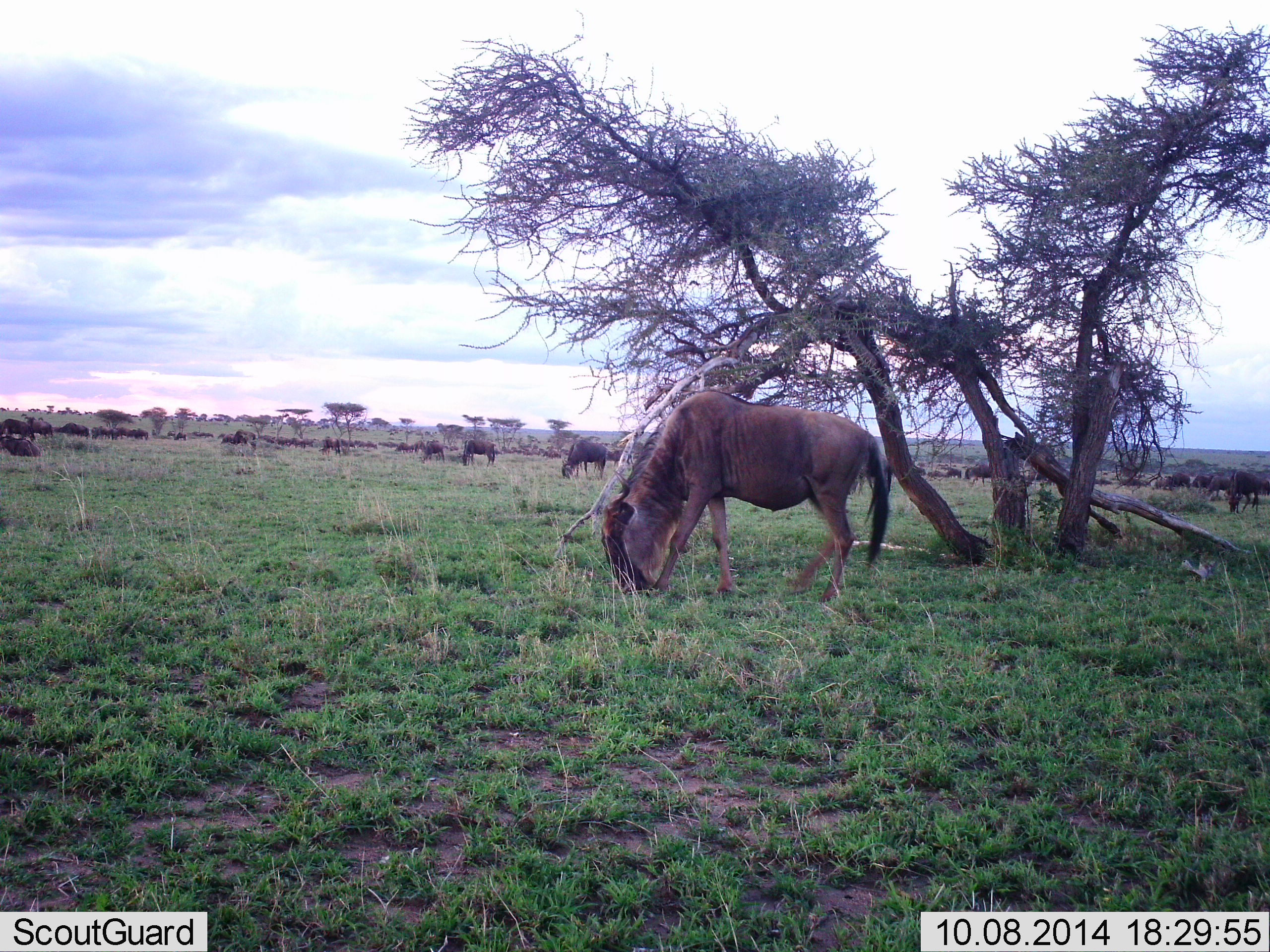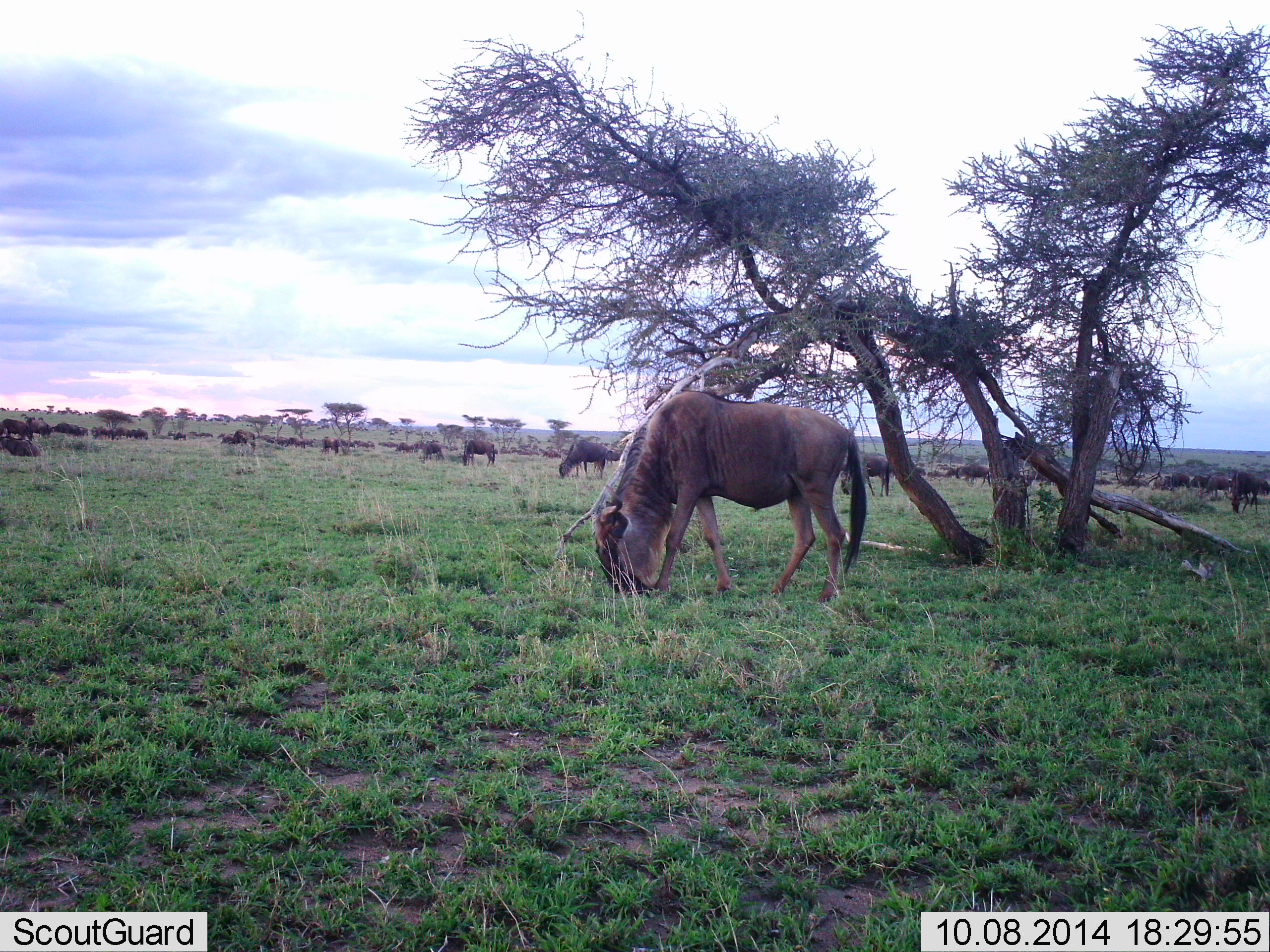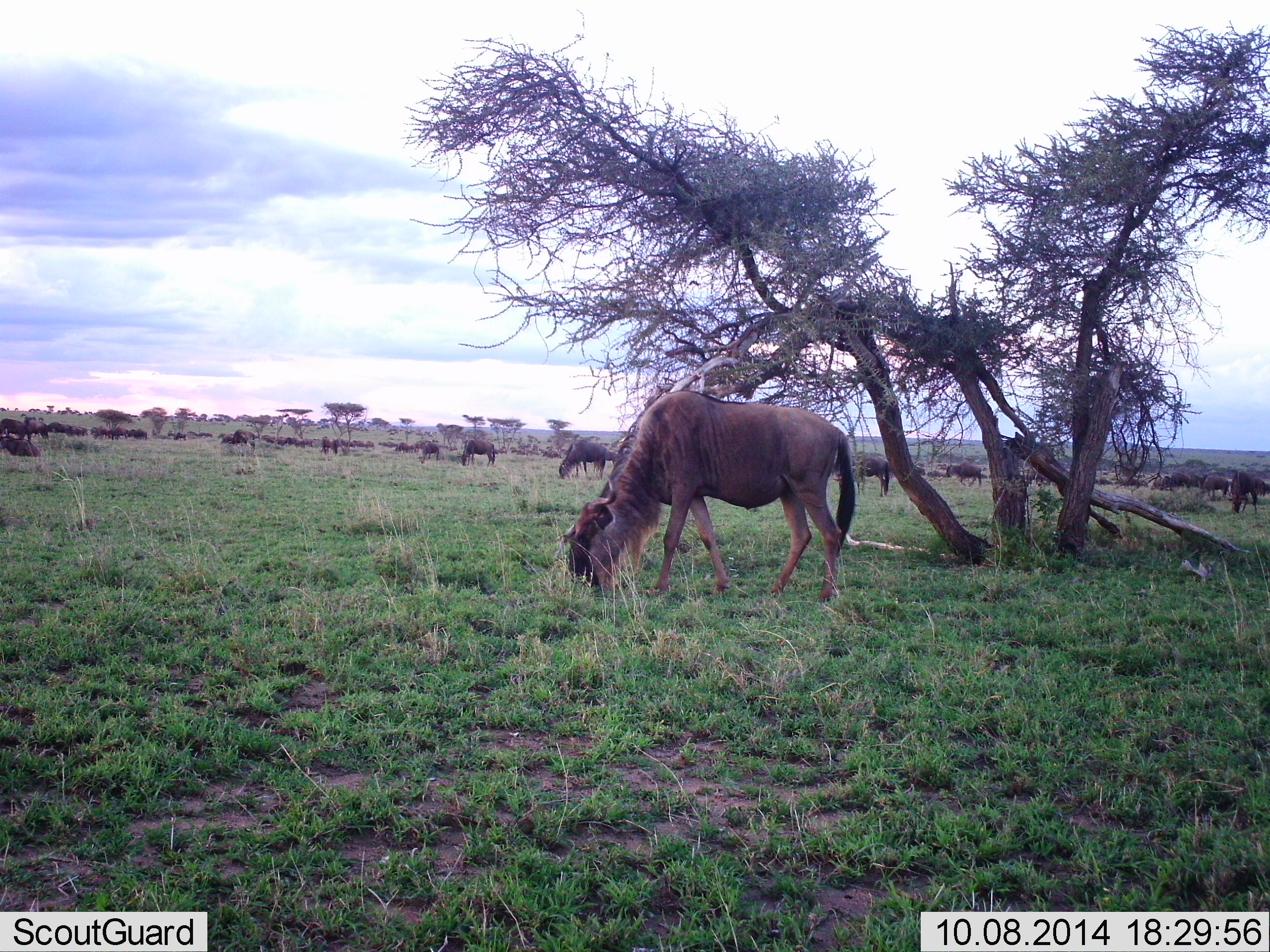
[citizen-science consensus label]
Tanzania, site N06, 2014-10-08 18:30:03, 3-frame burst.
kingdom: Animalia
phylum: Chordata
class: Mammalia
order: Artiodactyla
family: Bovidae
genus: Connochaetes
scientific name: Connochaetes taurinus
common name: blue wildebeest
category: wildebeest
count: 11-50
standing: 50%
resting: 10%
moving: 30%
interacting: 10%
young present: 10%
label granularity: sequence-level